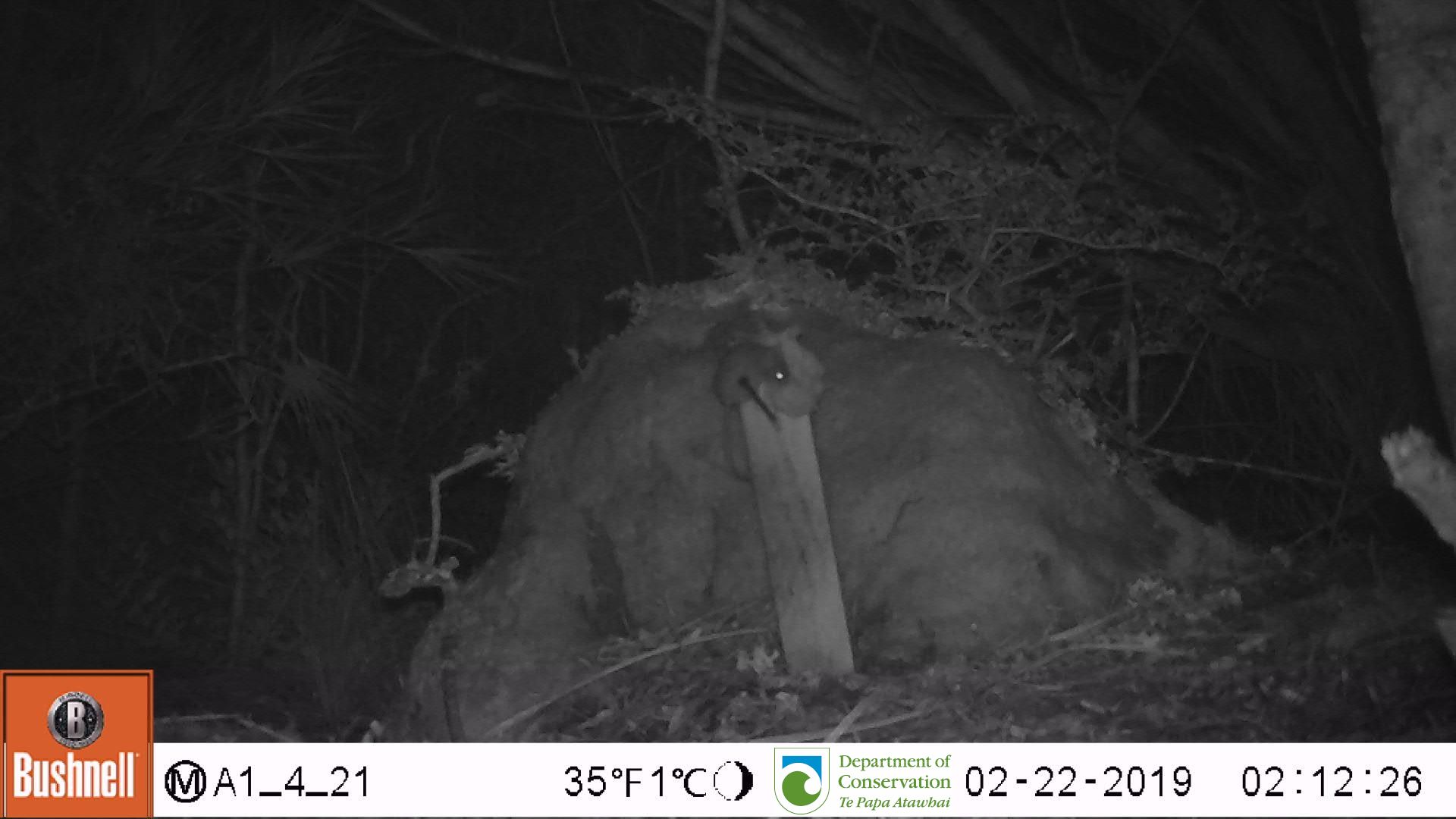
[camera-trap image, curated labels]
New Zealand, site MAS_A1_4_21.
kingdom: Animalia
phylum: Chordata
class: Mammalia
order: Rodentia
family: Muridae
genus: Mus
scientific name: Mus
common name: mouse